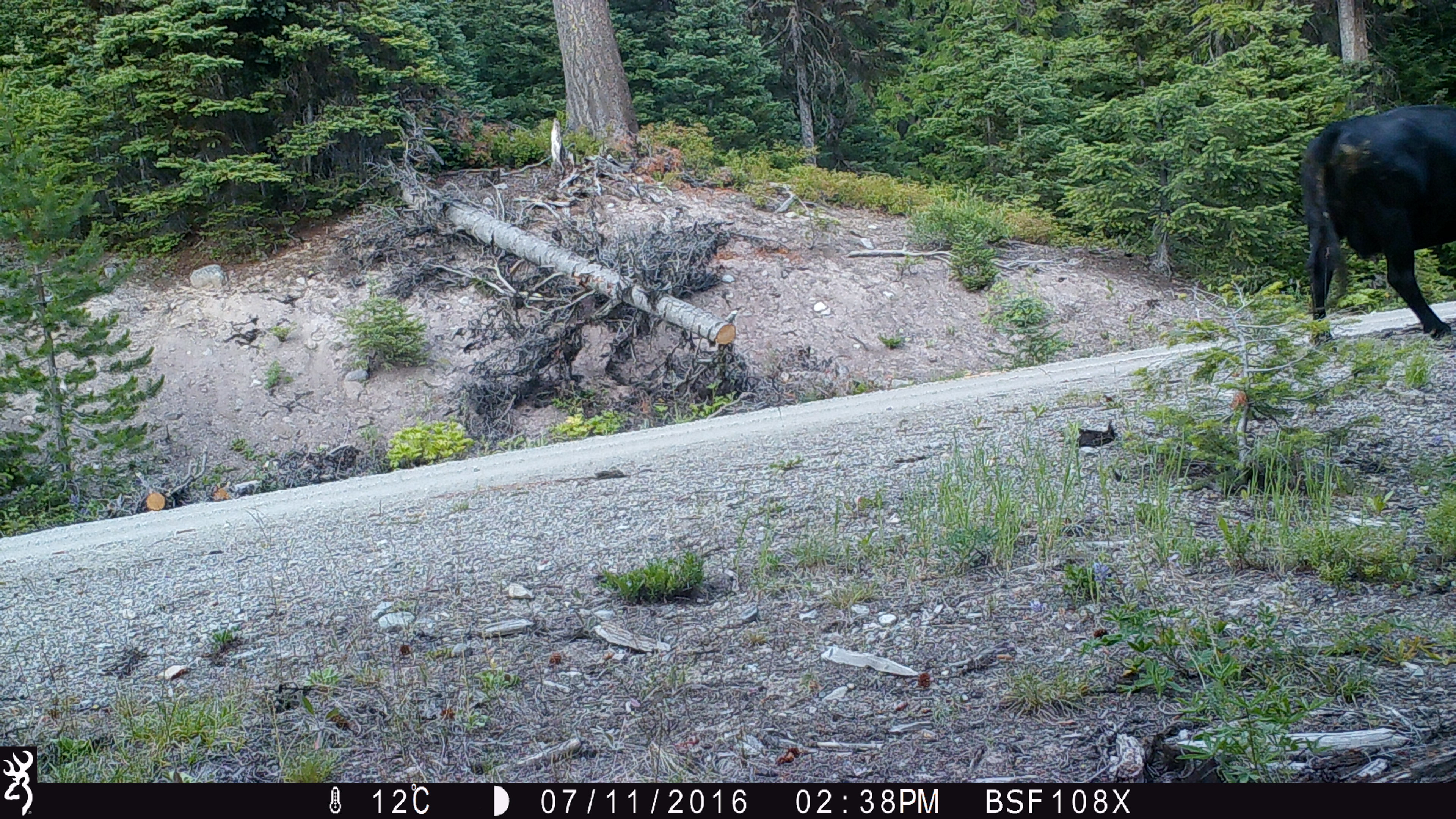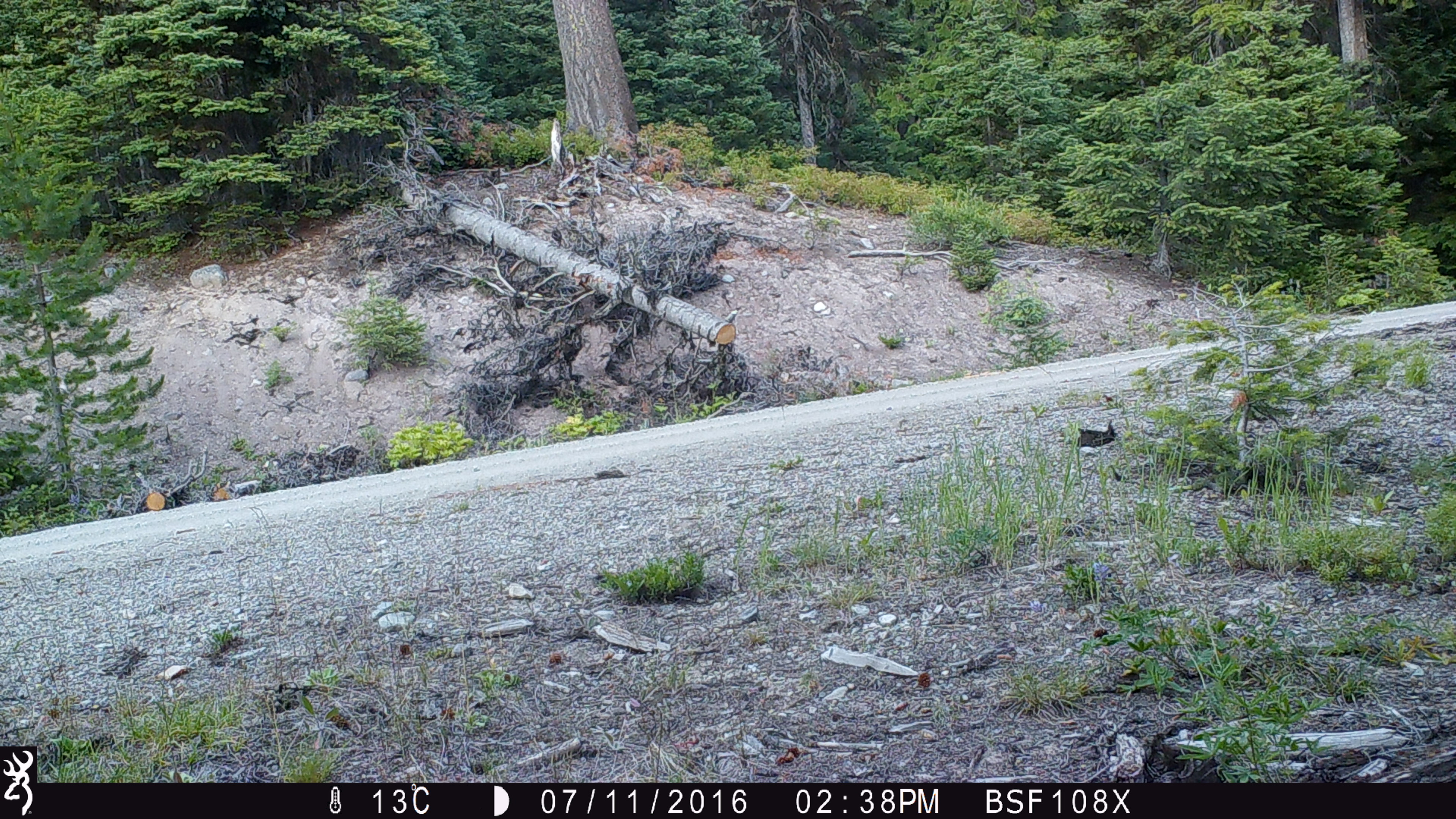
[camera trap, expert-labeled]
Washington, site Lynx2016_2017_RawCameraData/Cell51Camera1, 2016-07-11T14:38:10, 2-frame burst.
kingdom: Animalia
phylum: Chordata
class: Mammalia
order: Artiodactyla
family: Bovidae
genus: Bos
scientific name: Bos taurus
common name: domestic cattle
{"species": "domestic cattle (Bos taurus)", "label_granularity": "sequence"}